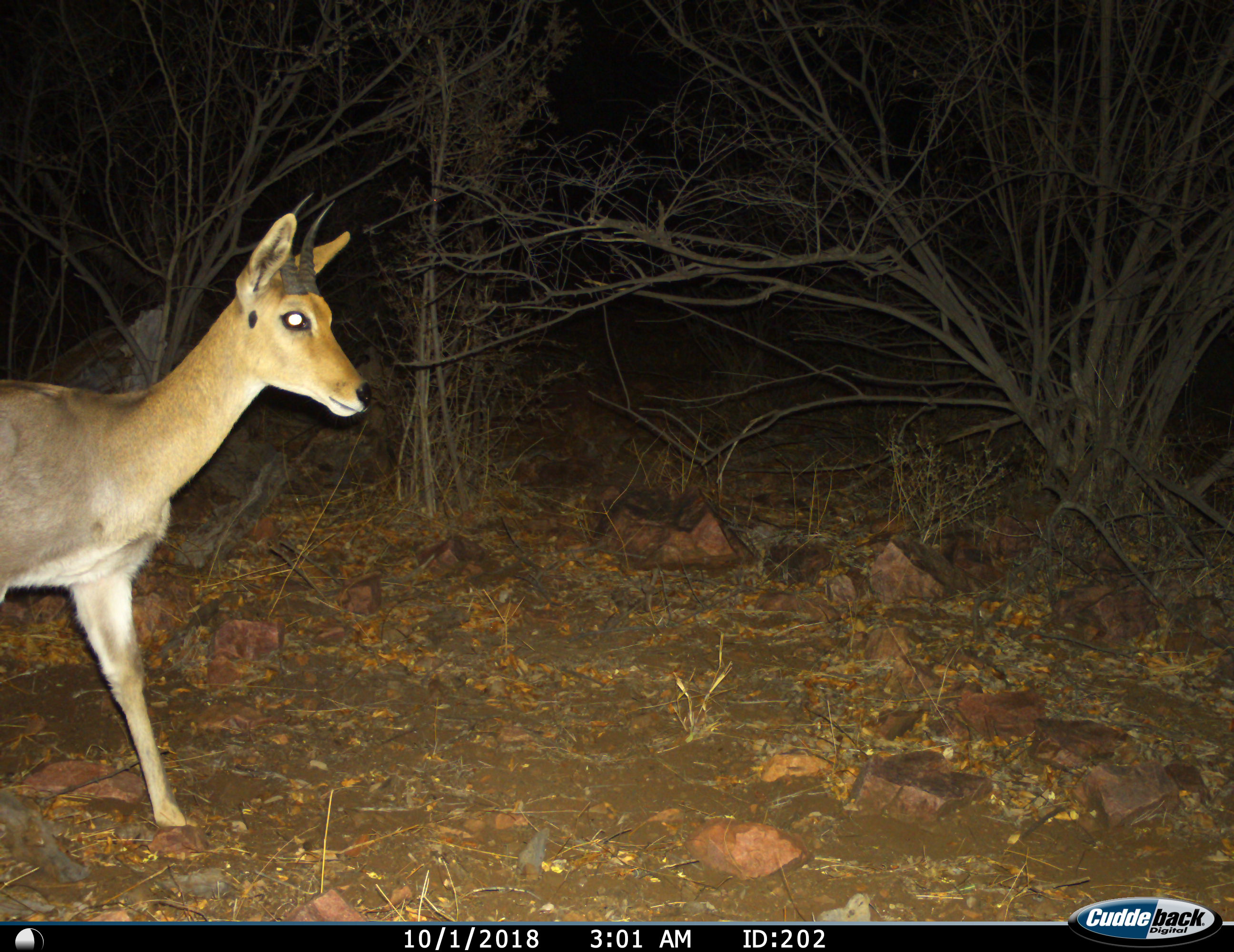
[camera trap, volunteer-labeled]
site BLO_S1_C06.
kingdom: Animalia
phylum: Chordata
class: Mammalia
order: Artiodactyla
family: Bovidae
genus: Redunca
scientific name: Redunca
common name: reedbuck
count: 1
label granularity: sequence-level